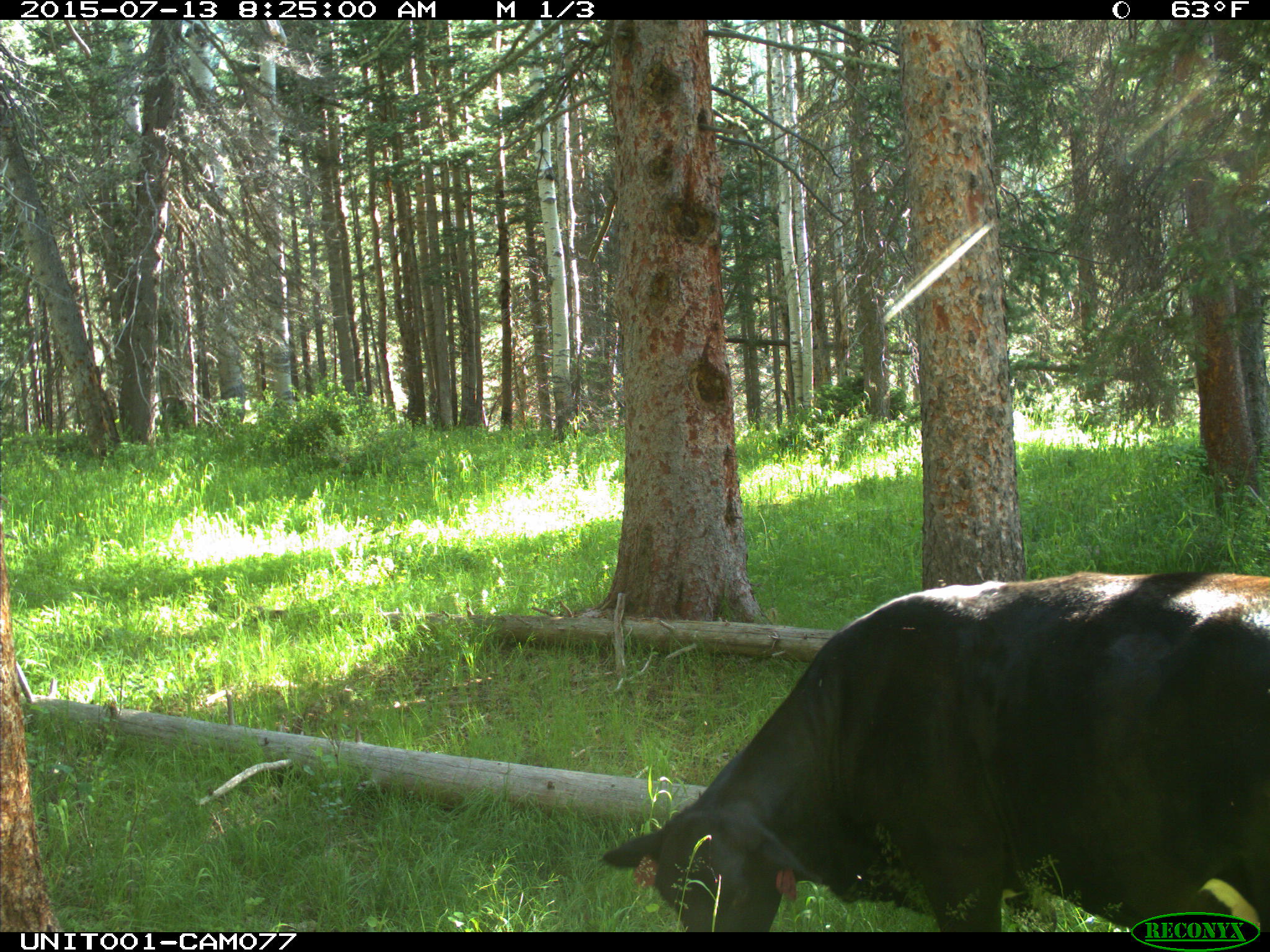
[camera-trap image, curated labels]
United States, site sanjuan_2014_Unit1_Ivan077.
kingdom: Animalia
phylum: Chordata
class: Mammalia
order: Artiodactyla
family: Bovidae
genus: Bos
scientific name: Bos taurus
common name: domestic cow